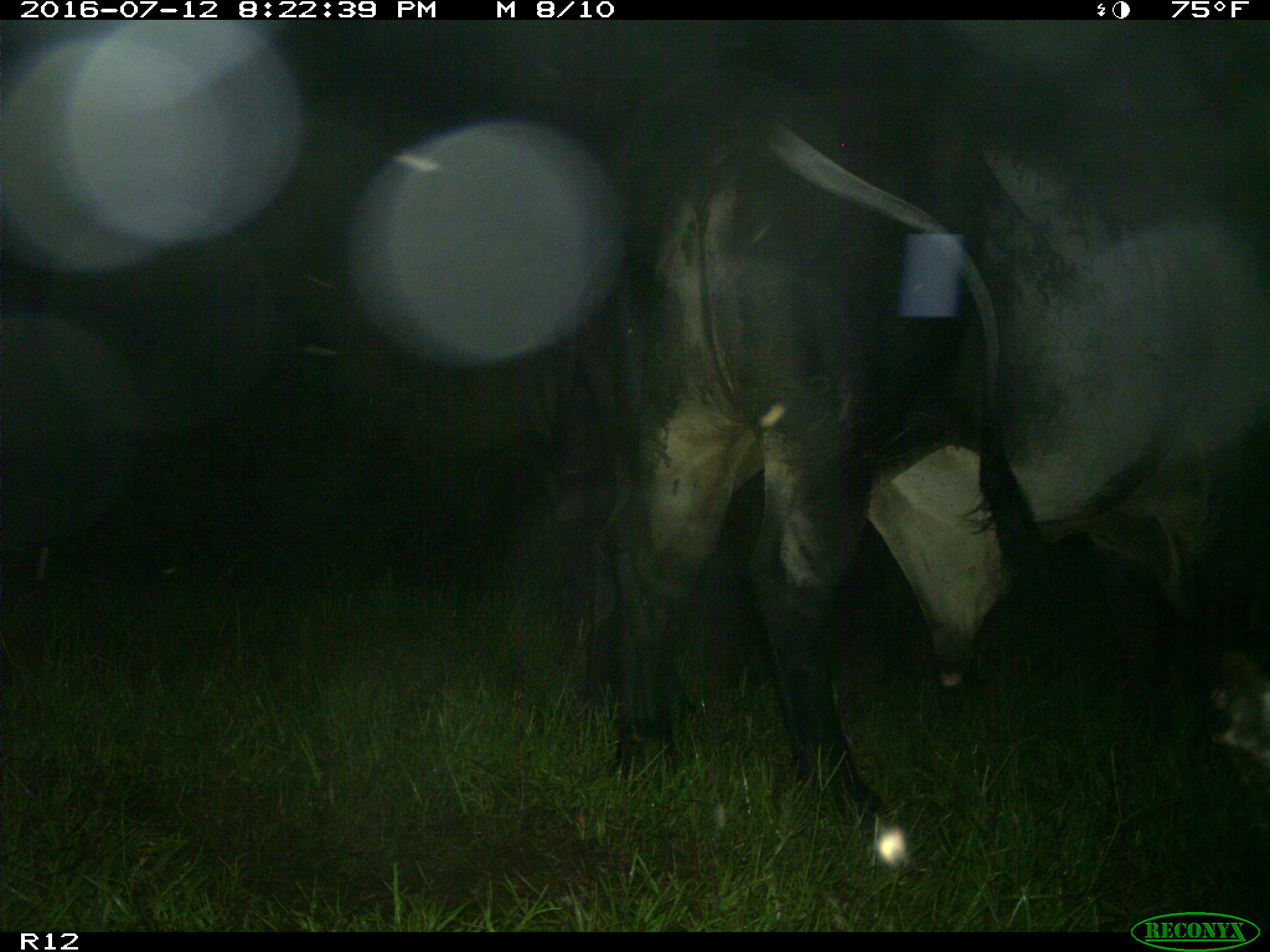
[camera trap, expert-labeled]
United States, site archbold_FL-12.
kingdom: Animalia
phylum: Chordata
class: Mammalia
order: Artiodactyla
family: Bovidae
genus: Bos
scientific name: Bos taurus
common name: domestic cow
Bos taurus (domestic cow).